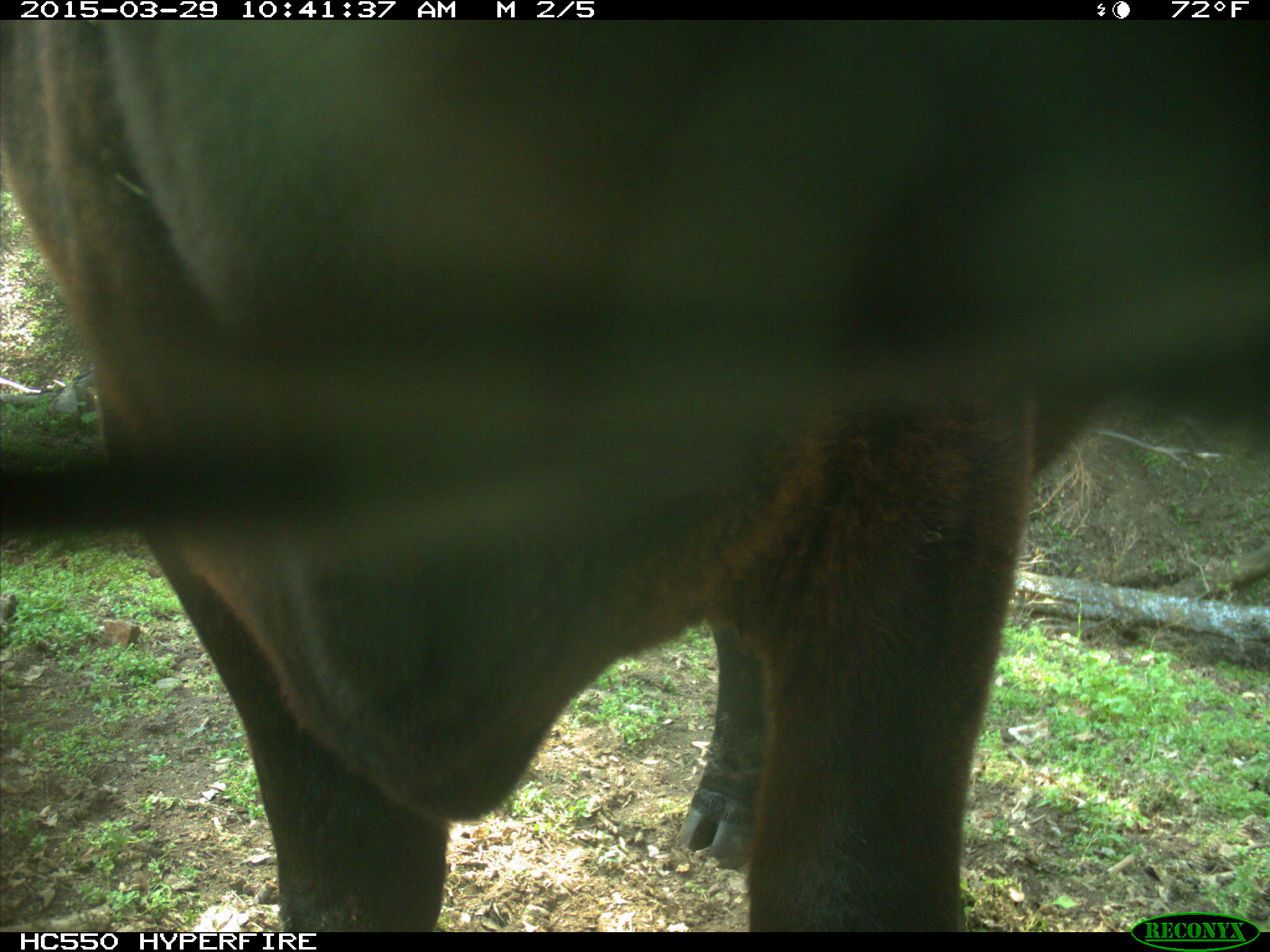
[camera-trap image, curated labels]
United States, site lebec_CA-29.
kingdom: Animalia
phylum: Chordata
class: Mammalia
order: Artiodactyla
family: Bovidae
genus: Bos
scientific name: Bos taurus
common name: domestic cow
Bos taurus (domestic cow).